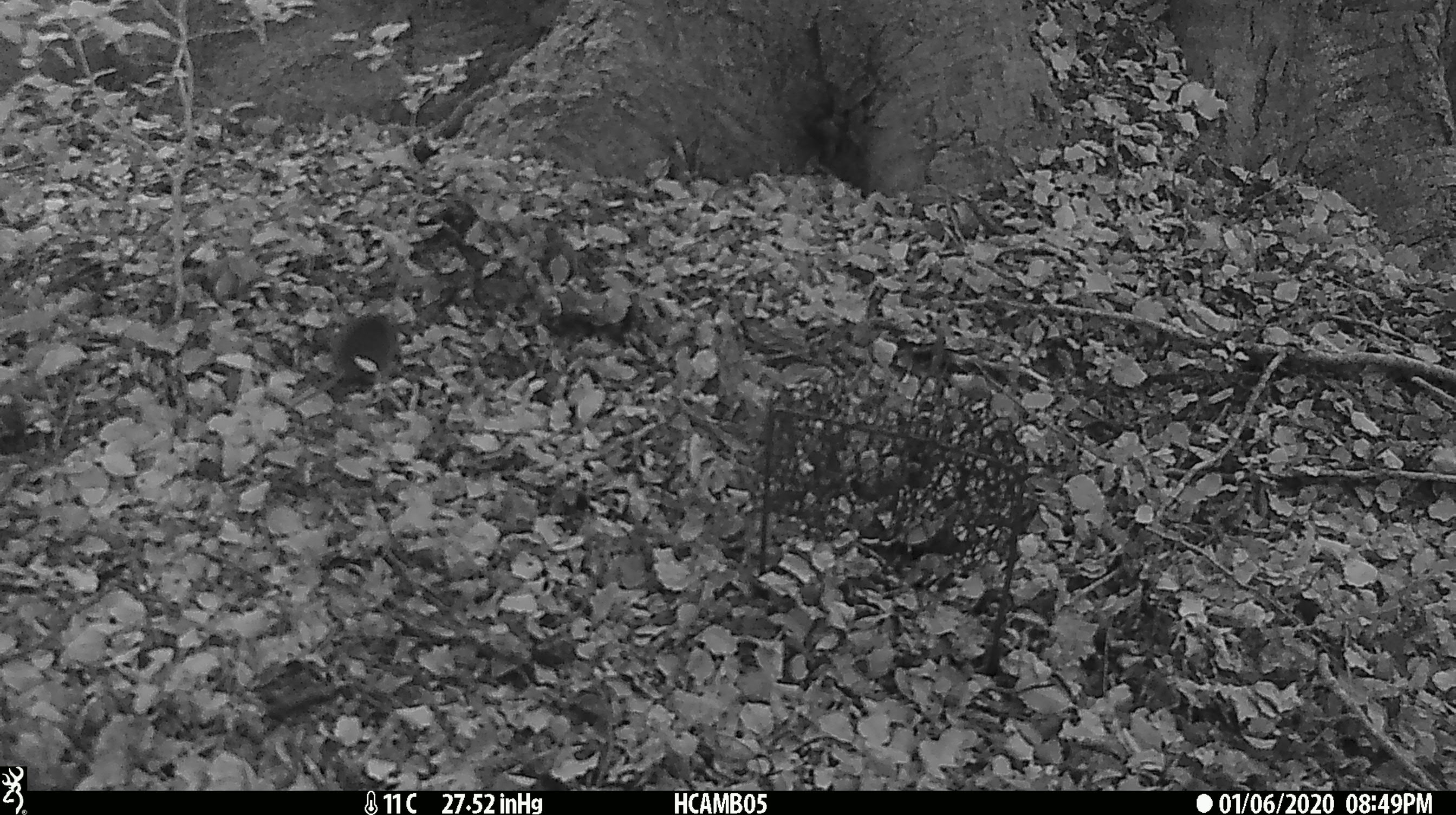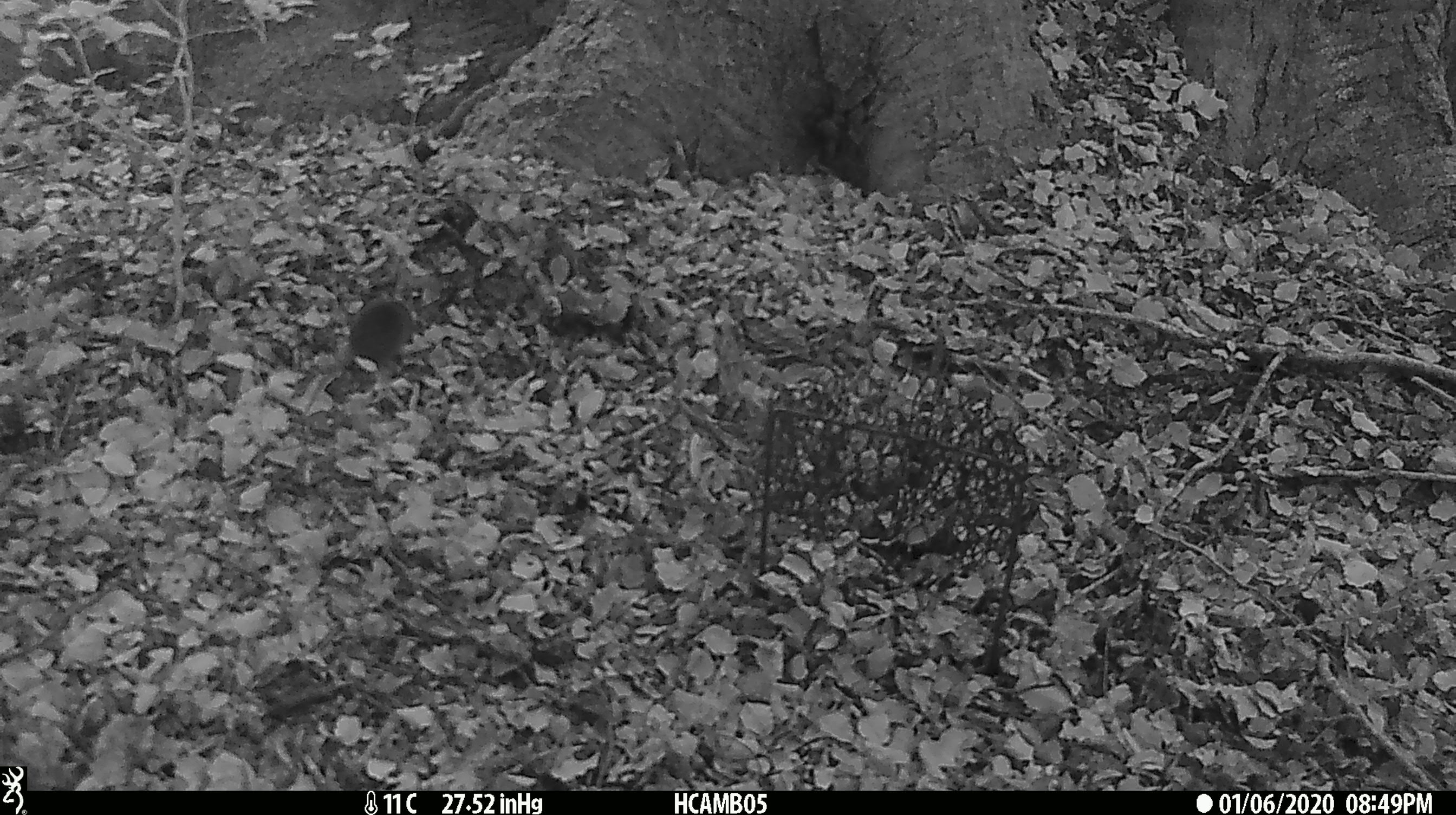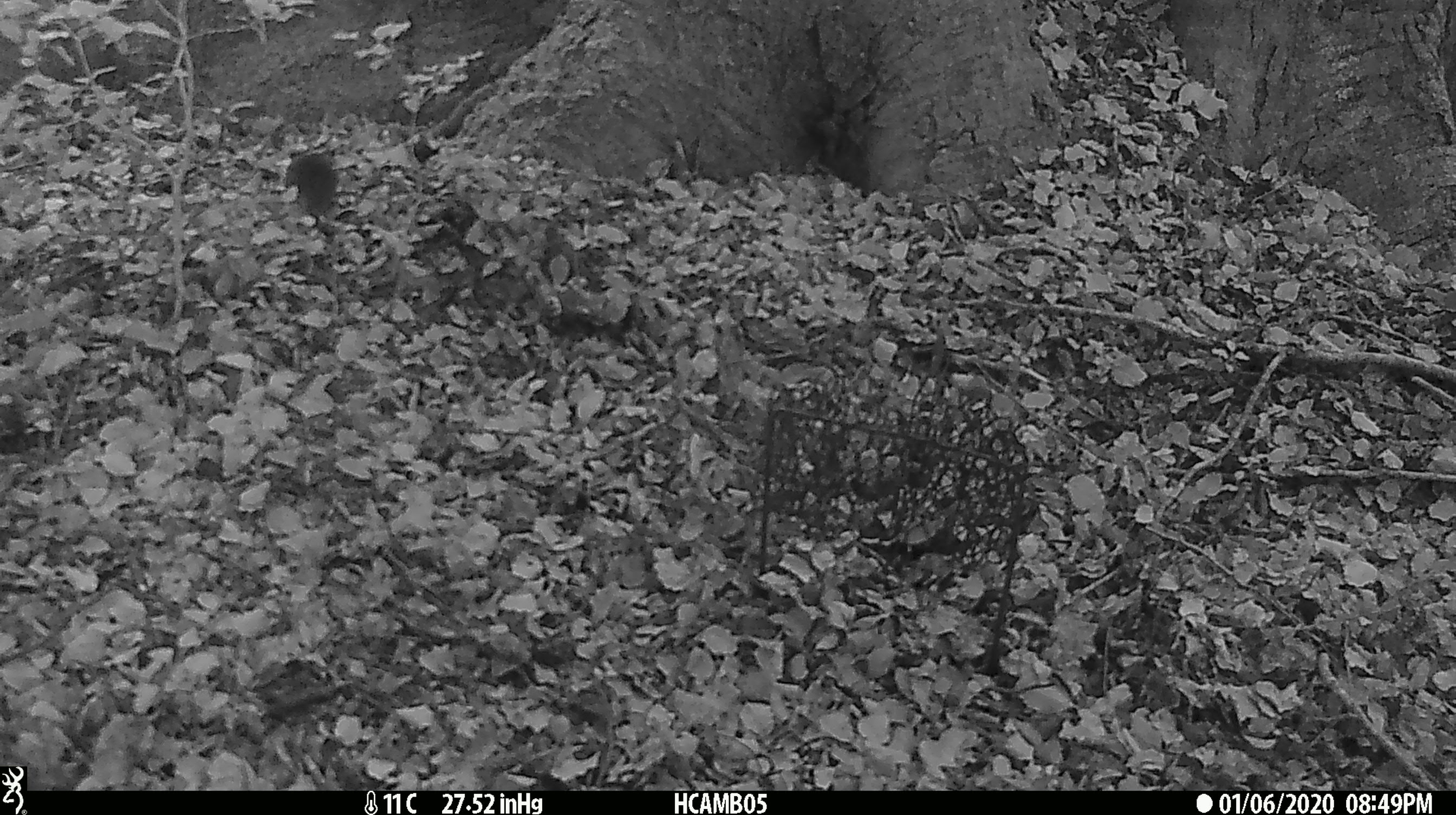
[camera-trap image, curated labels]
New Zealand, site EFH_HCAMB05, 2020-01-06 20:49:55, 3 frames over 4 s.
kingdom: Animalia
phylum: Chordata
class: Mammalia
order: Rodentia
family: Muridae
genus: Mus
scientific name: Mus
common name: mouse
Mouse (Mus).